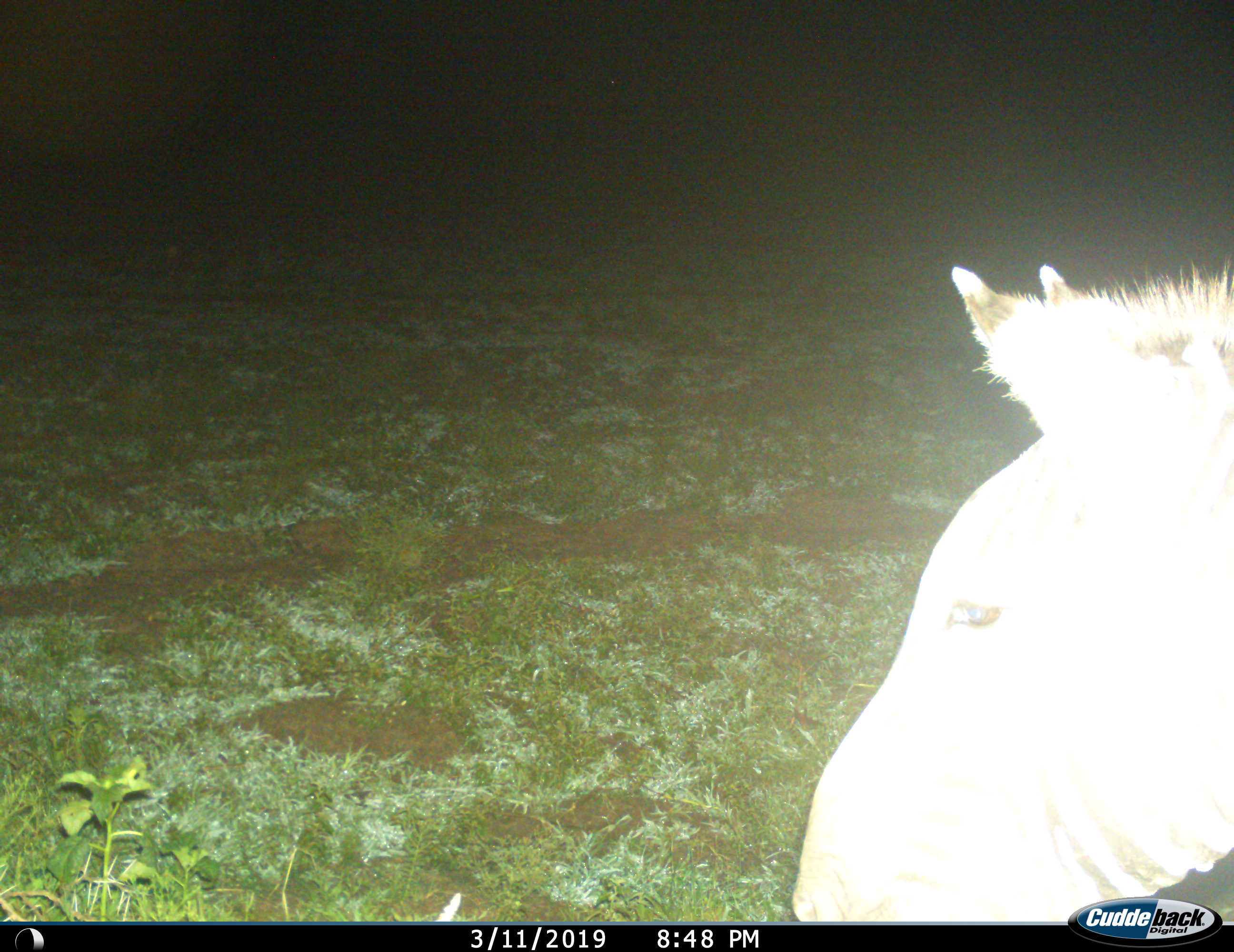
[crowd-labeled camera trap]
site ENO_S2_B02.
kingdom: Animalia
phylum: Chordata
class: Mammalia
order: Perissodactyla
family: Equidae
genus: Equus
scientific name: Equus quagga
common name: plains zebra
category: zebraplains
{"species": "zebraplains (plains zebra) (Equus quagga)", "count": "1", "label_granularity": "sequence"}